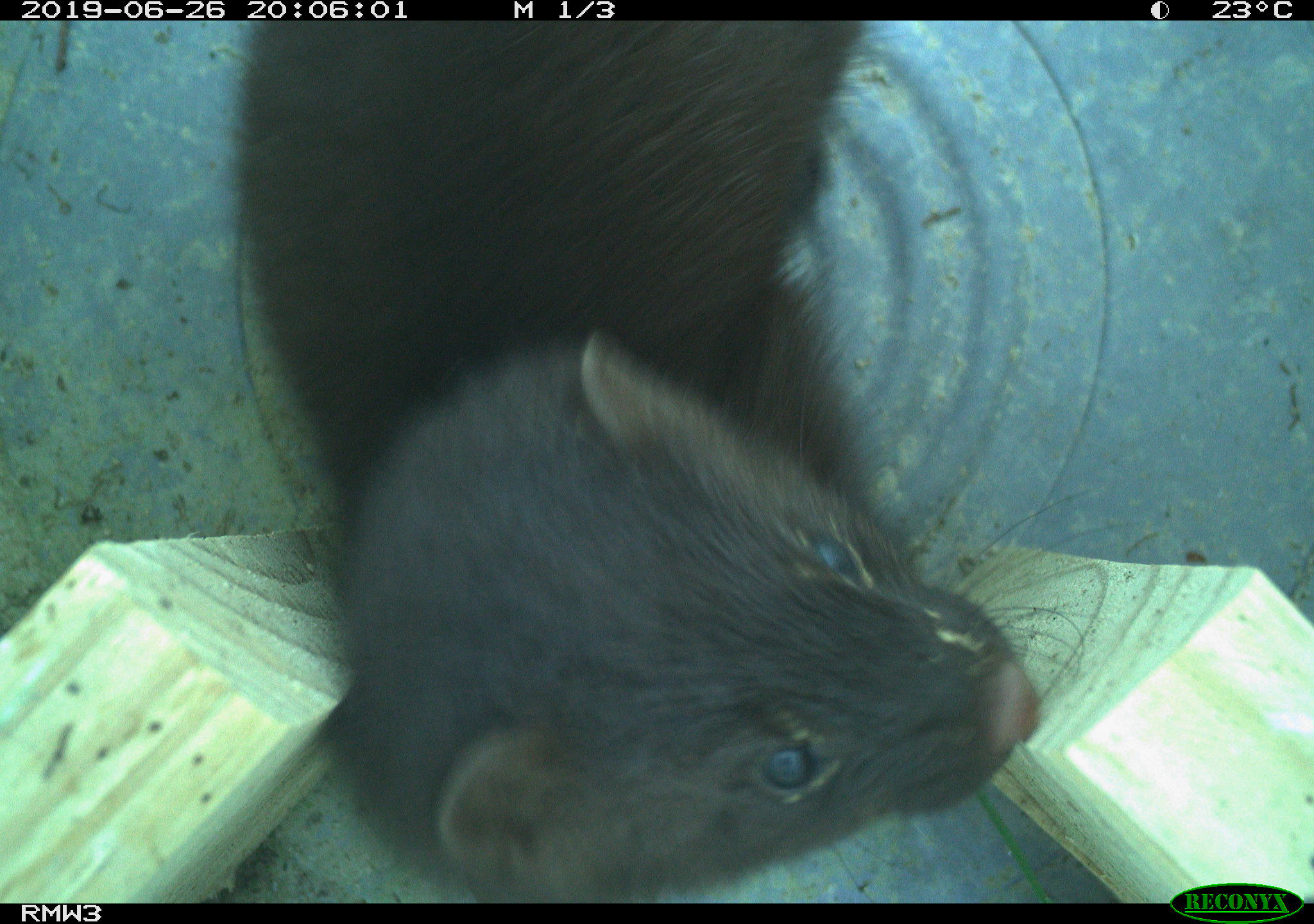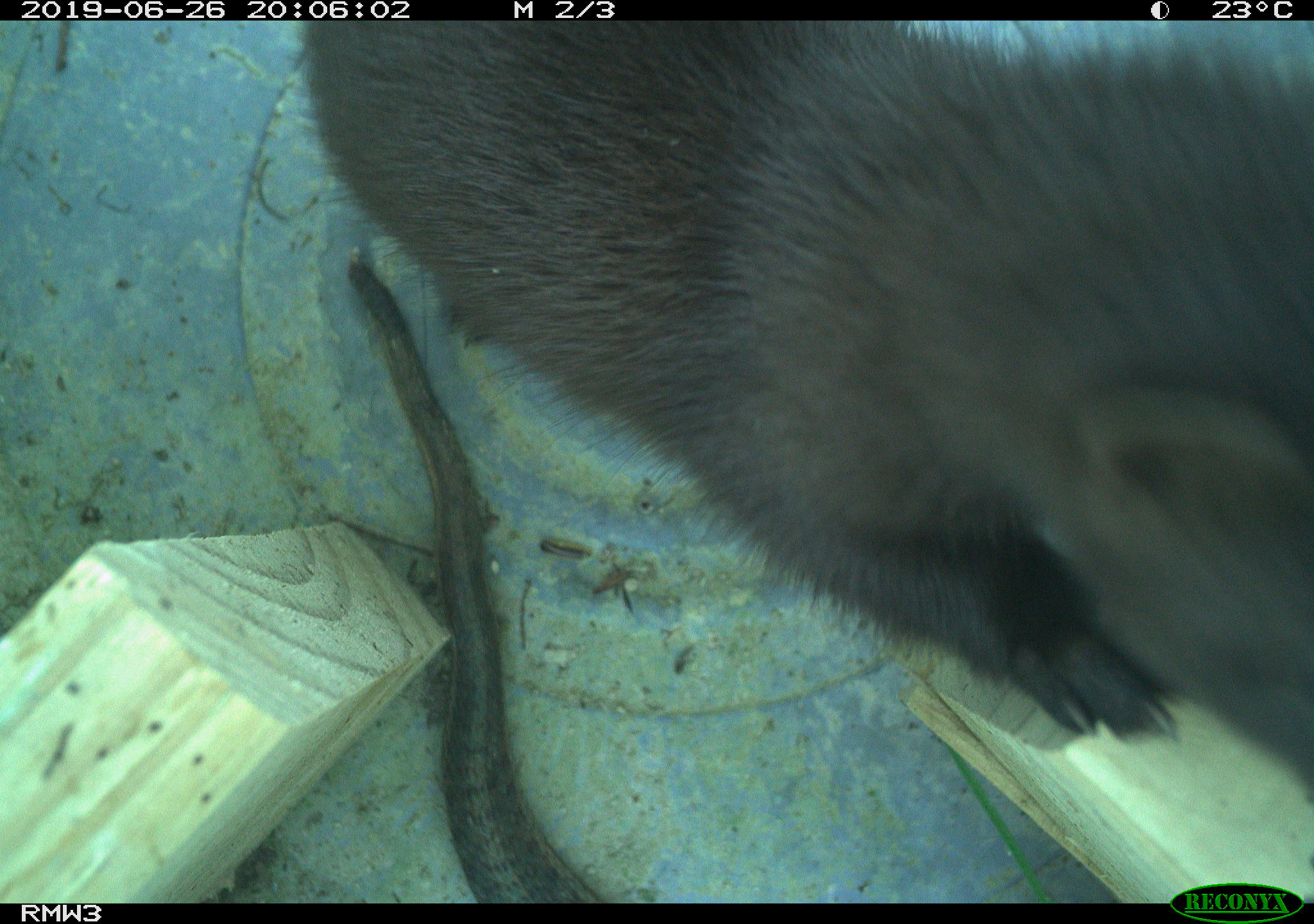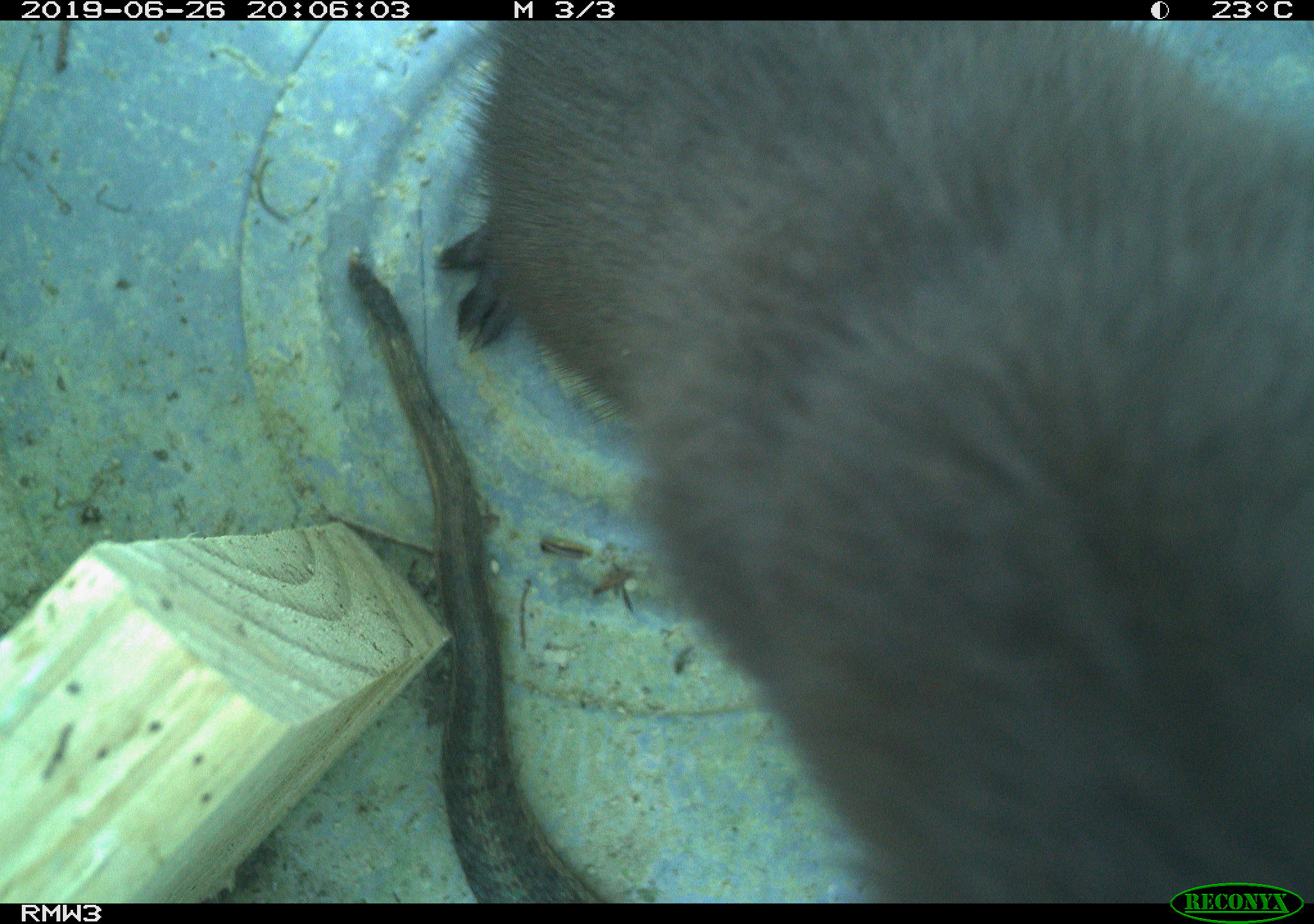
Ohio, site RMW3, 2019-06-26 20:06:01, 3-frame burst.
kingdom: Animalia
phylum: Chordata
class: Mammalia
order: Carnivora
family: Mustelidae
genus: Neogale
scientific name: Neogale vison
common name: american mink